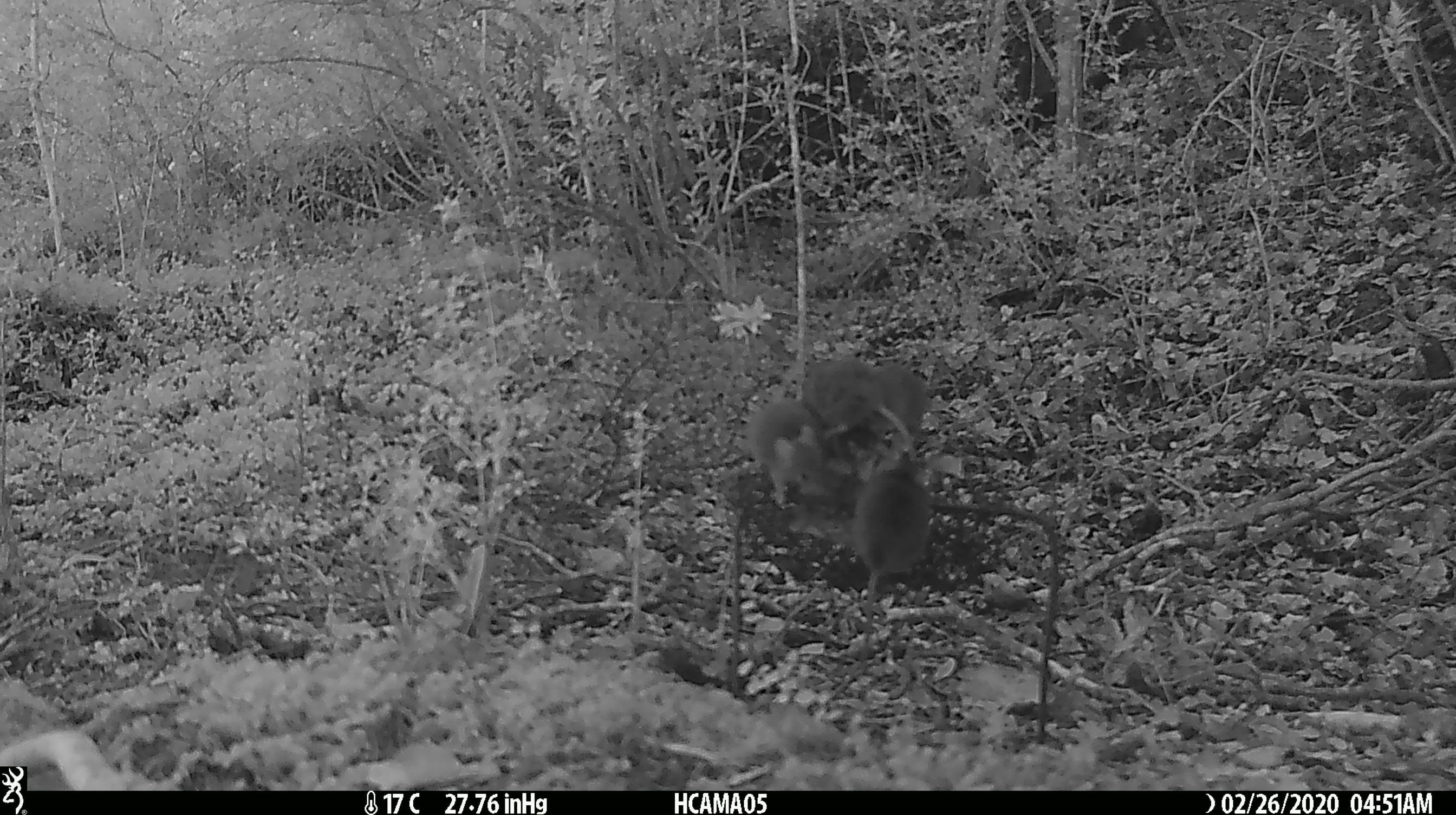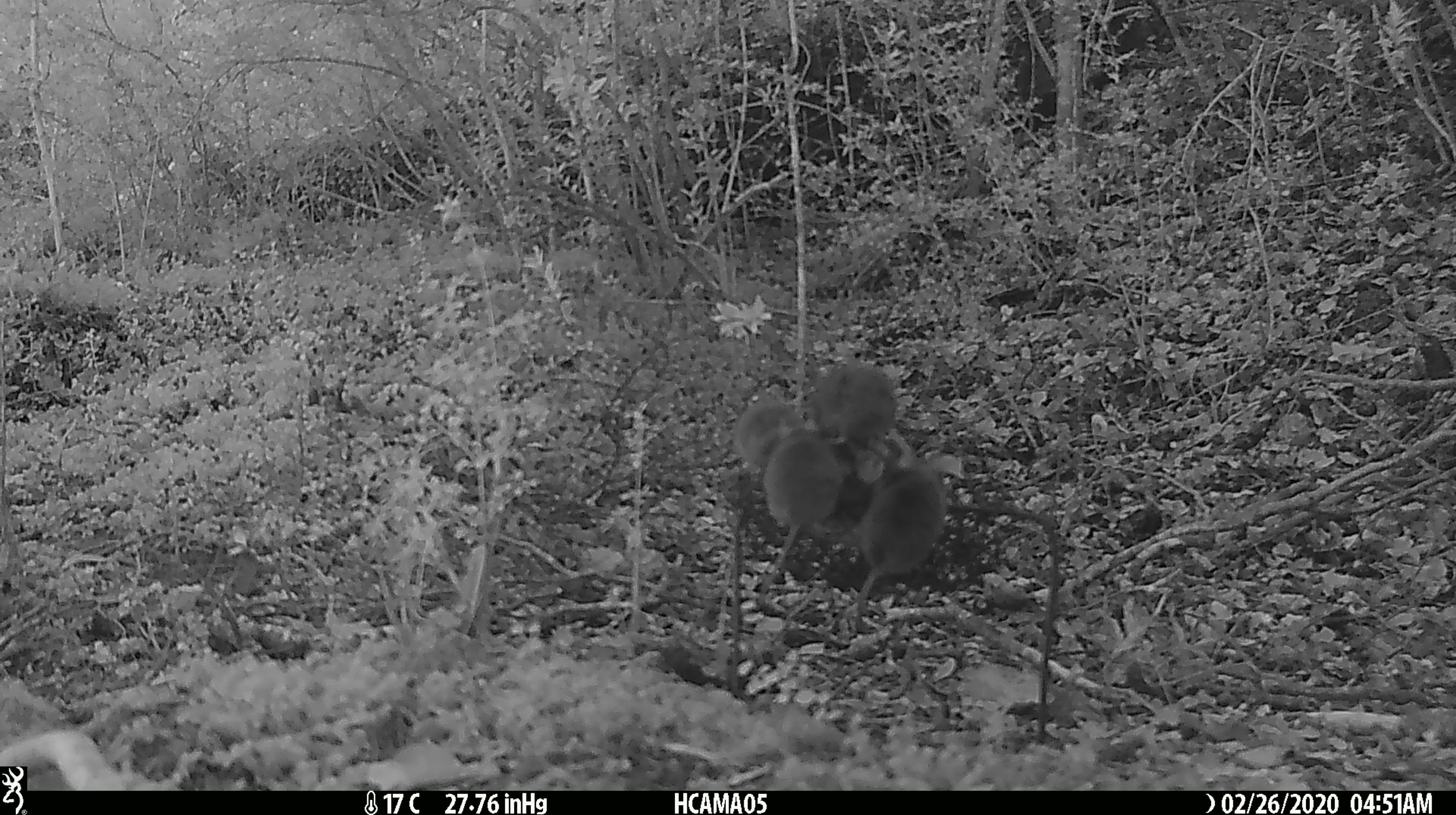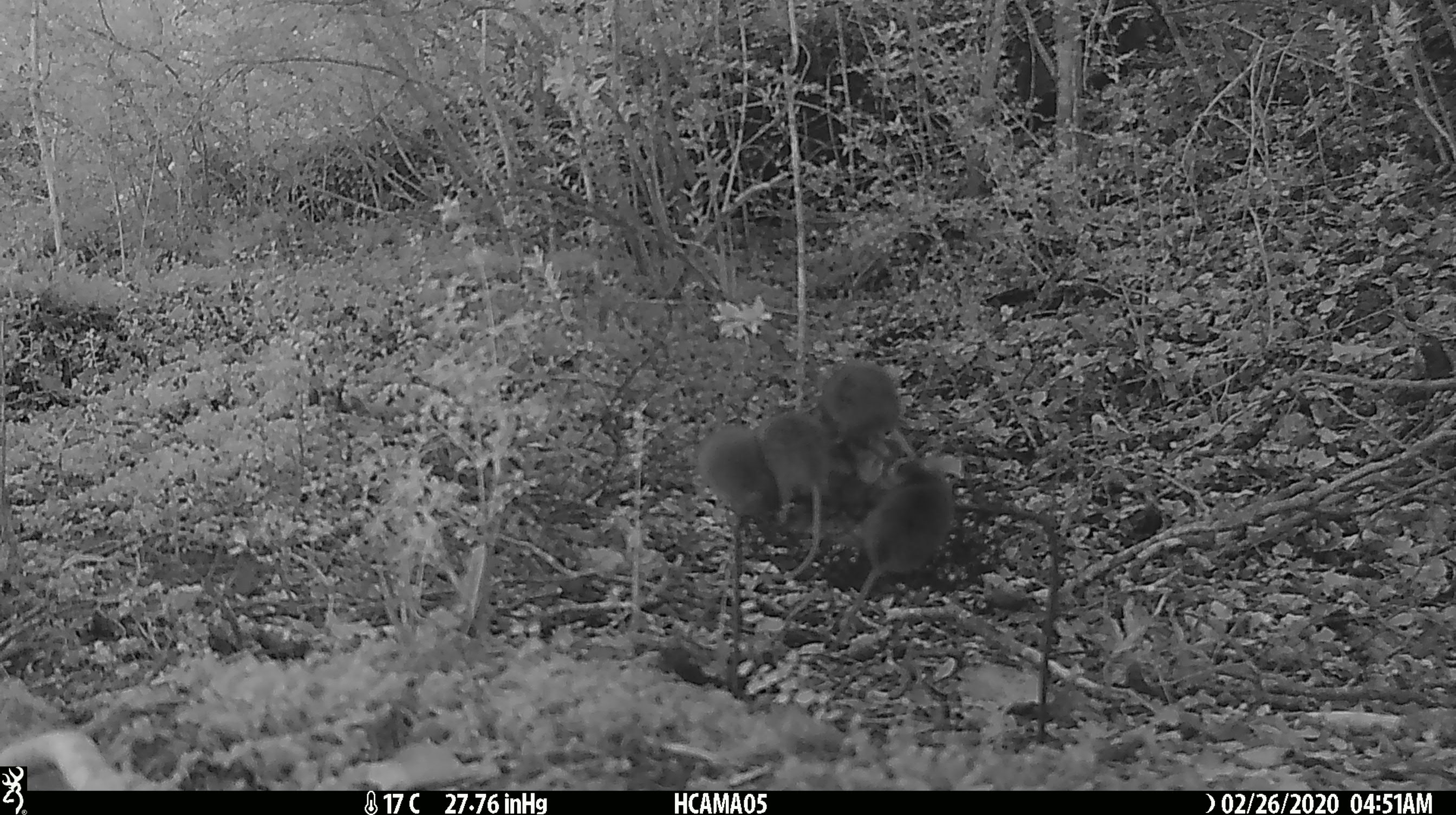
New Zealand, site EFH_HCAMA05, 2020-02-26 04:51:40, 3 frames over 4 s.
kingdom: Animalia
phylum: Chordata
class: Mammalia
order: Rodentia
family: Muridae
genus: Mus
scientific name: Mus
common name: mouse